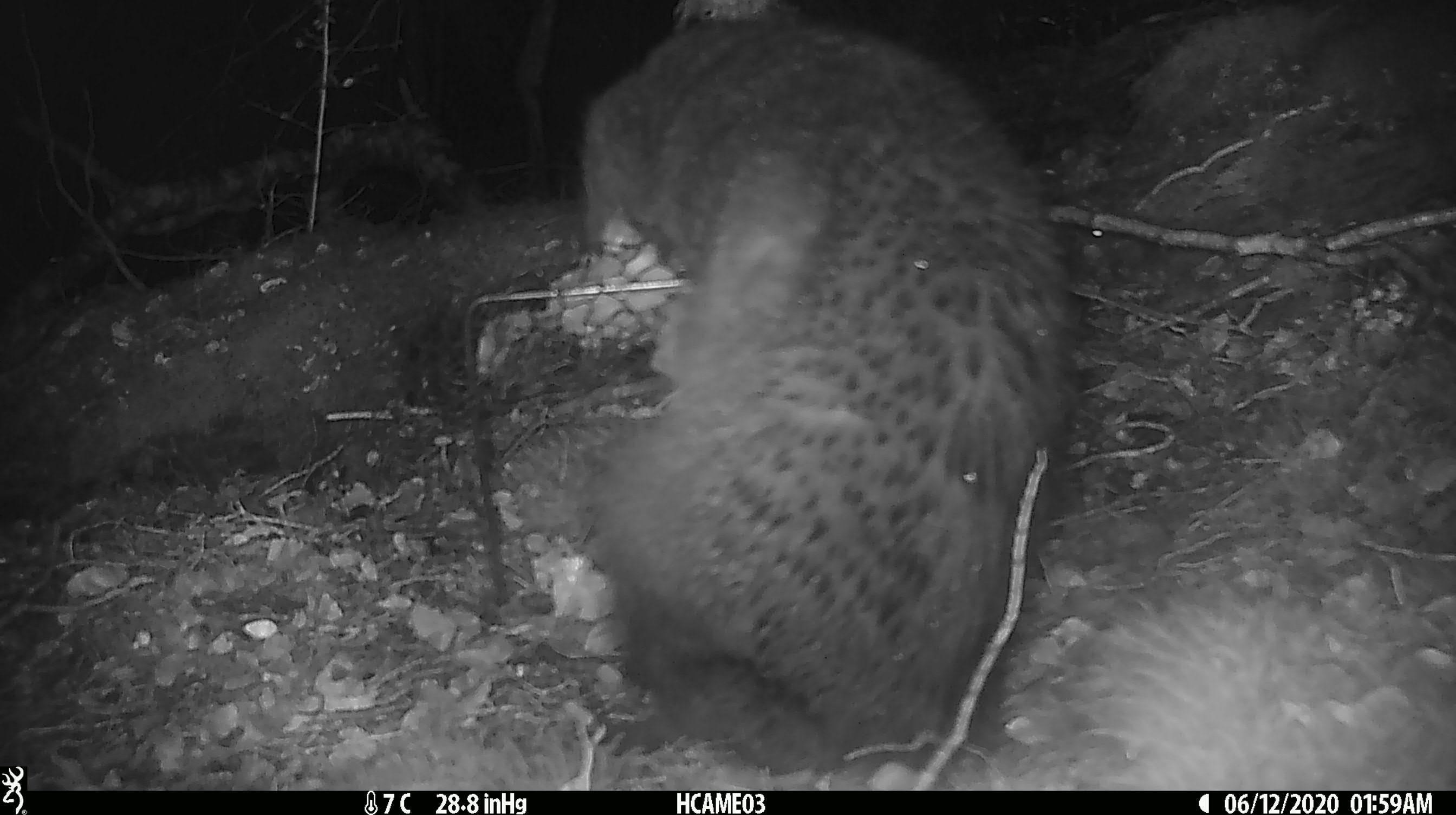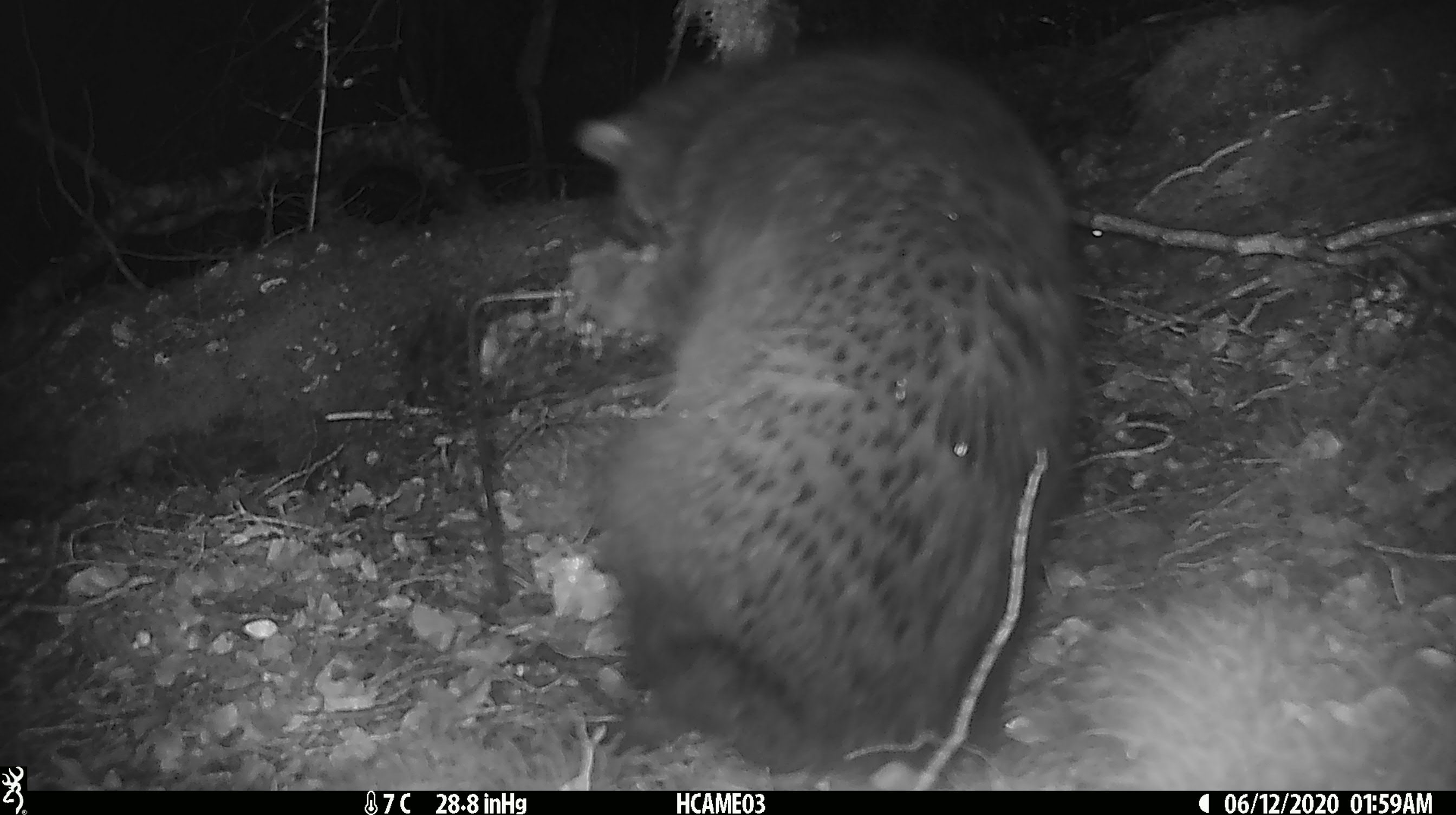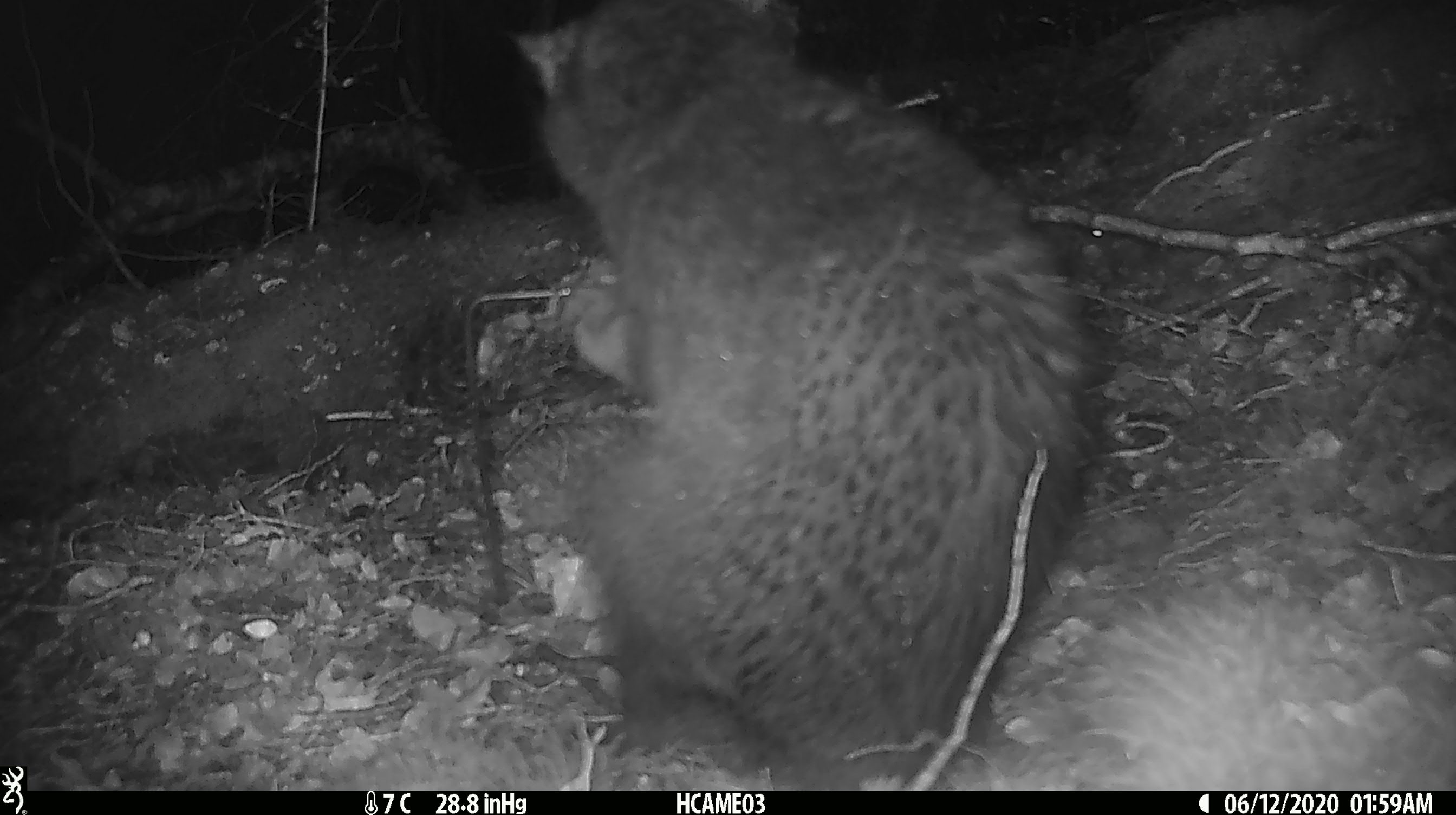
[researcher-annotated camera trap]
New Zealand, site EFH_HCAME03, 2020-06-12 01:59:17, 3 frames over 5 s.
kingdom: Animalia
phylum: Chordata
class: Mammalia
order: Carnivora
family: Felidae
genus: Felis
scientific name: Felis catus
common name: domestic cat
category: cat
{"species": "cat (domestic cat) (Felis catus)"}